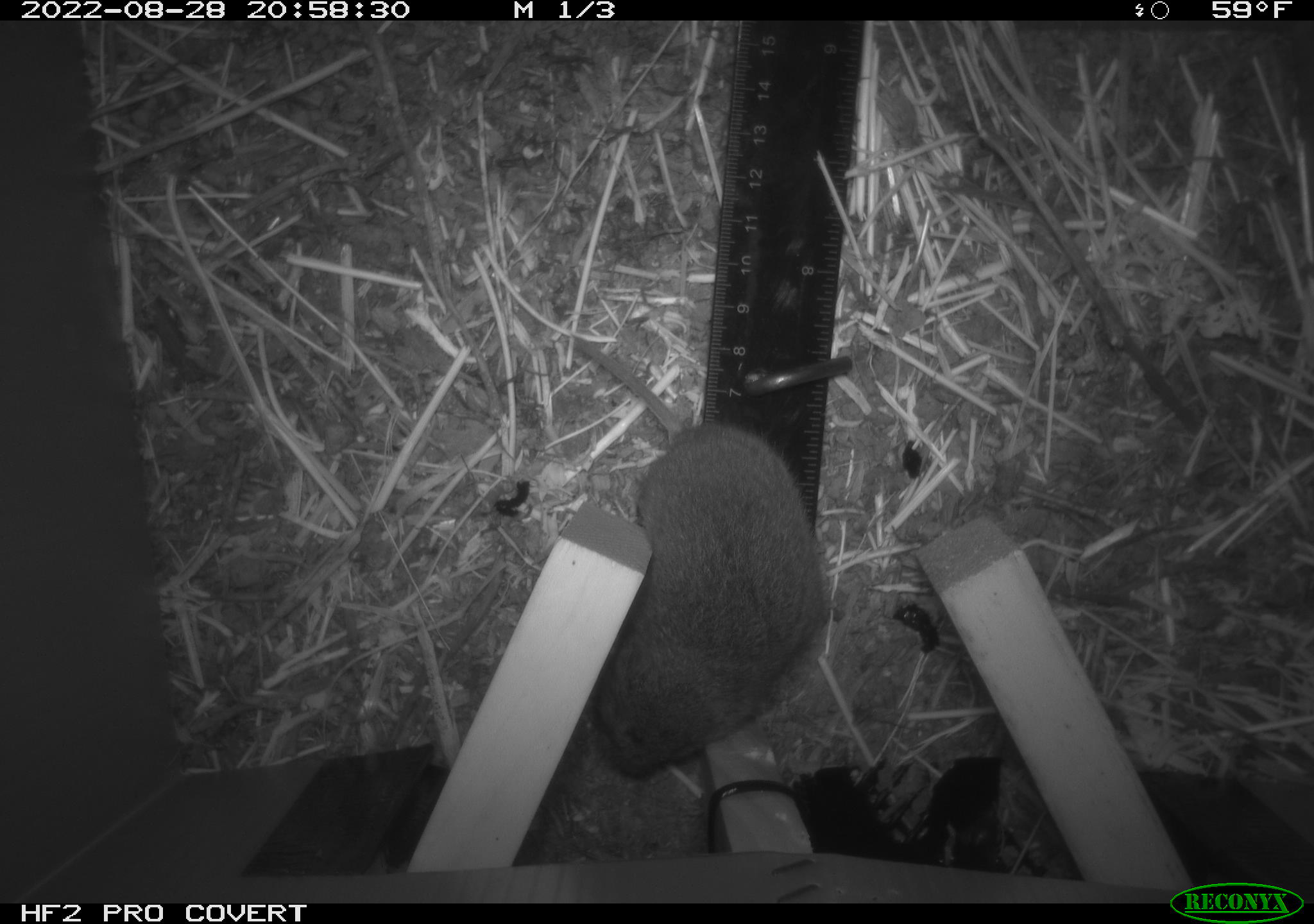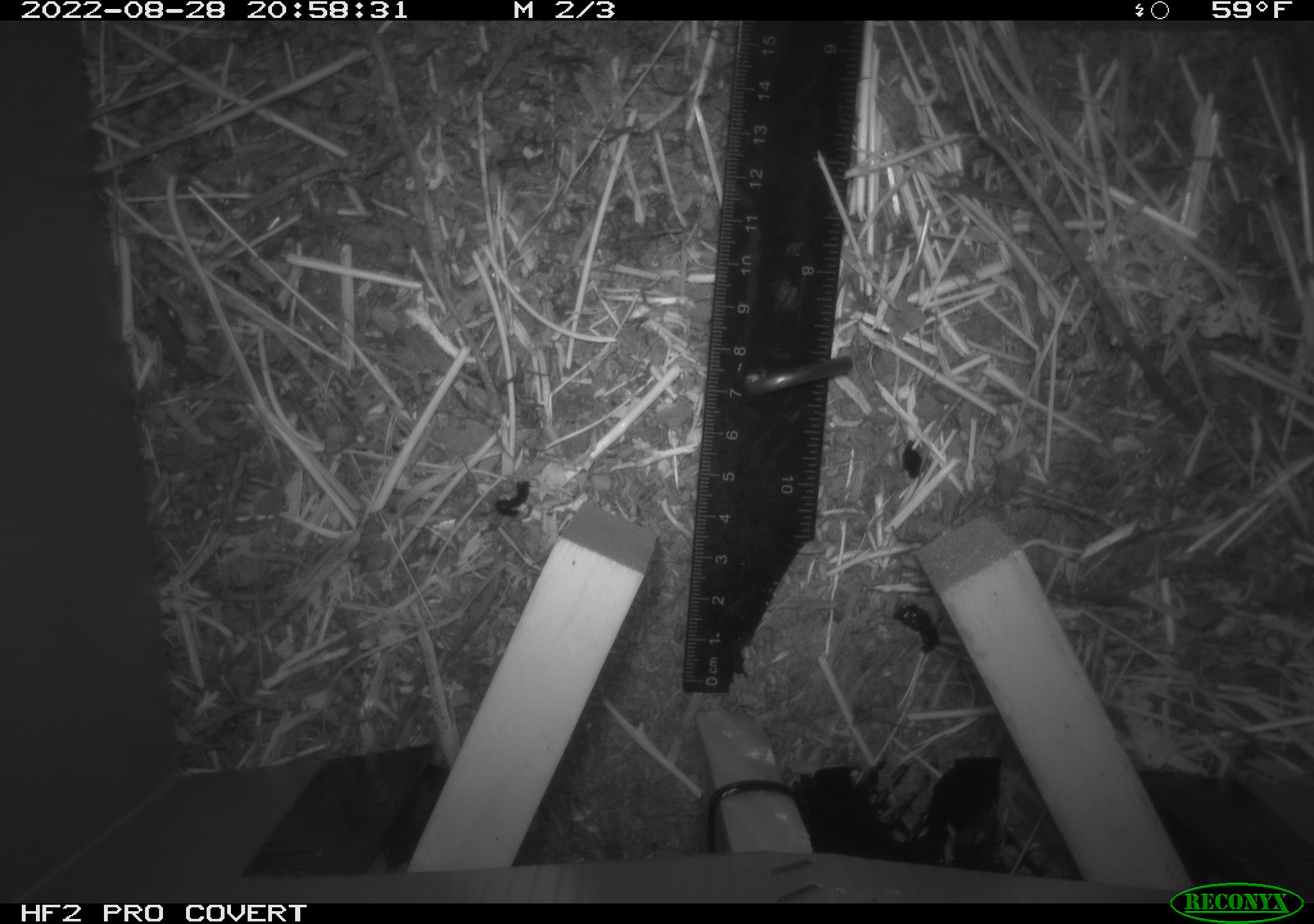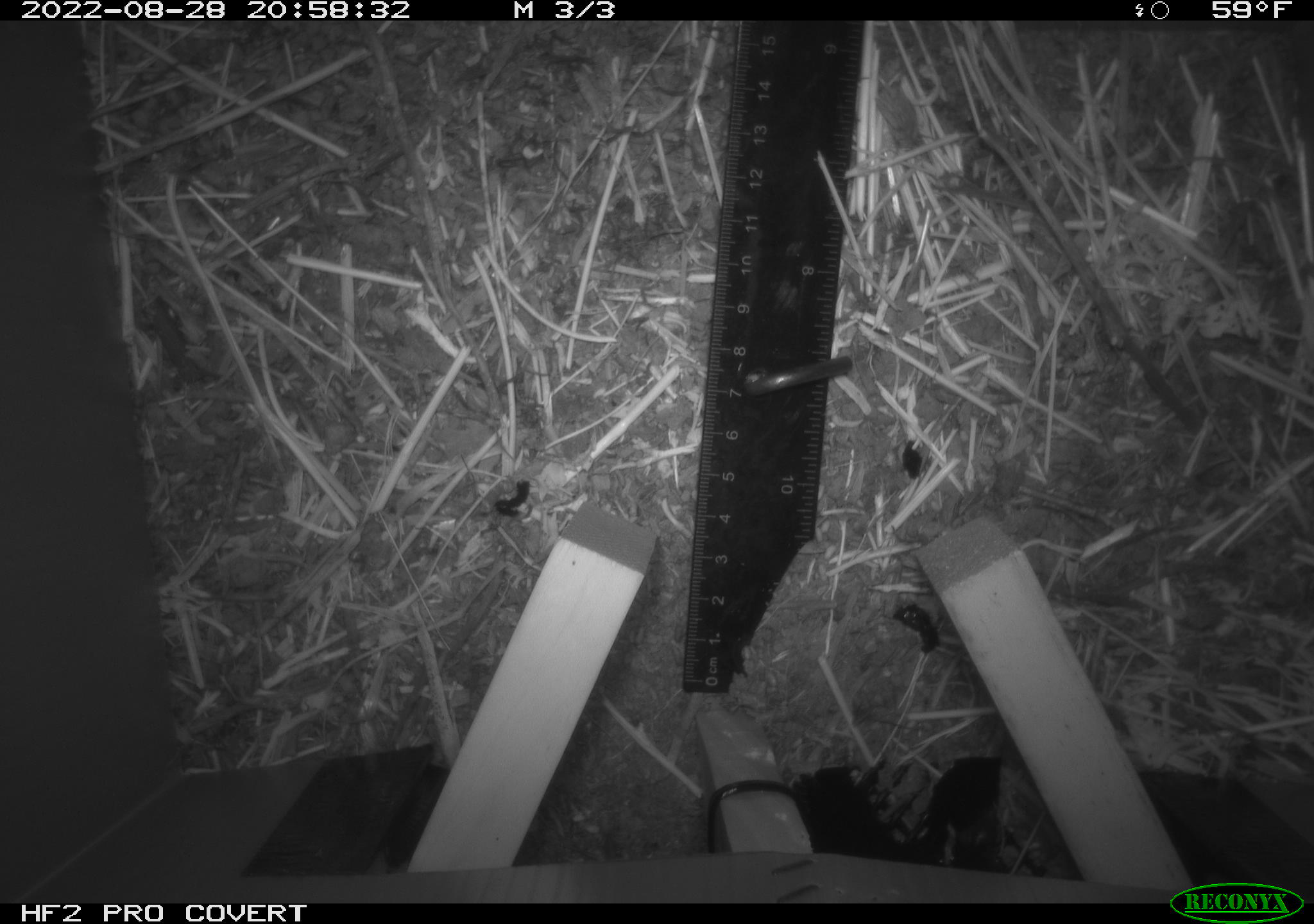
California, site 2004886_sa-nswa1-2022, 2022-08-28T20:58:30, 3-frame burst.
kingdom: Animalia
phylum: Chordata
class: Mammalia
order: Rodentia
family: Cricetidae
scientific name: Cricetidae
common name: hamsters, voles, lemmings, and allies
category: cricetidae family